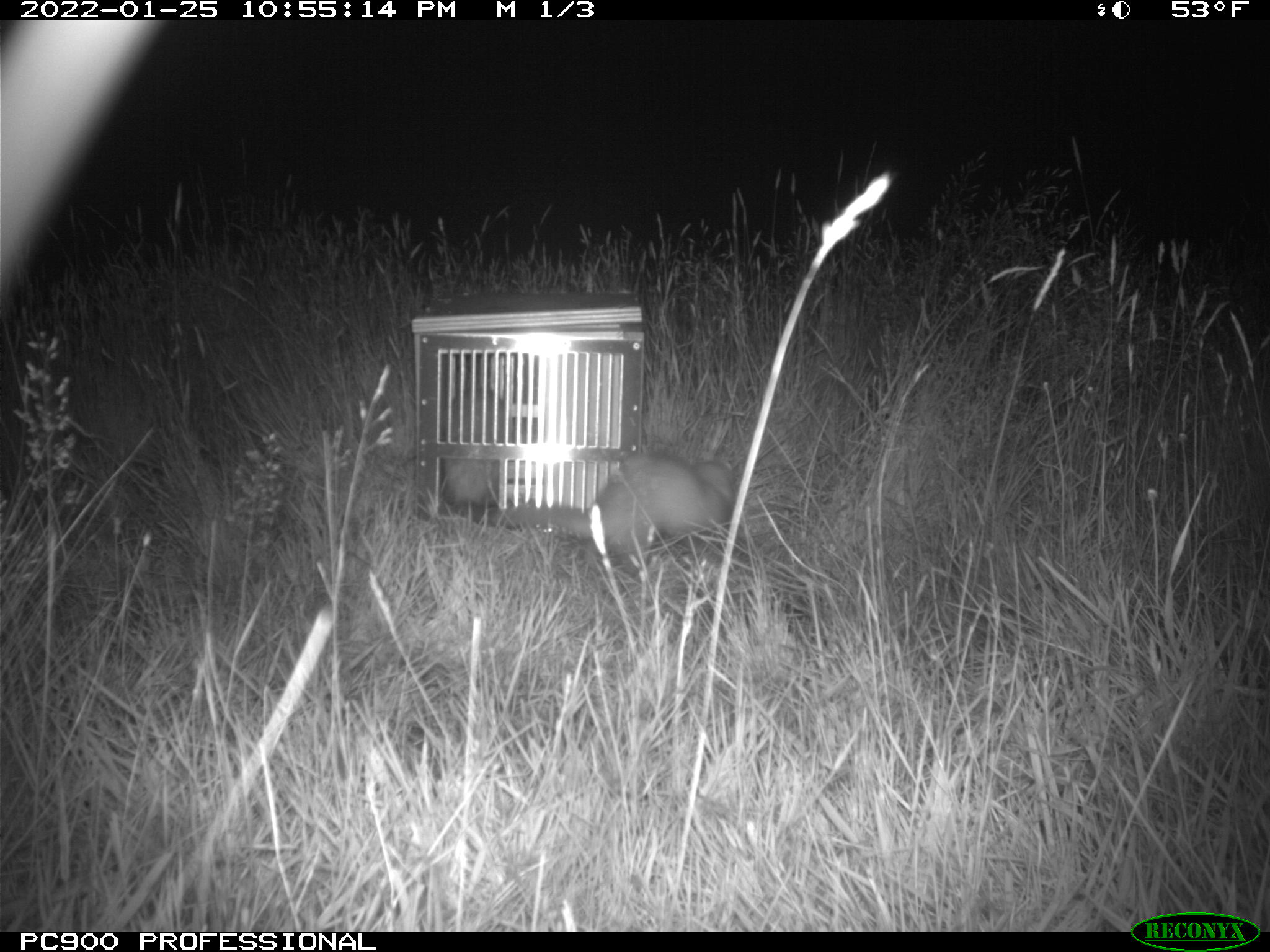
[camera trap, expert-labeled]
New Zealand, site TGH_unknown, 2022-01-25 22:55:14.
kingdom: Animalia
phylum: Chordata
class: Mammalia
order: Carnivora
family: Mustelidae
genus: Mustela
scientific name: Mustela furo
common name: ferret